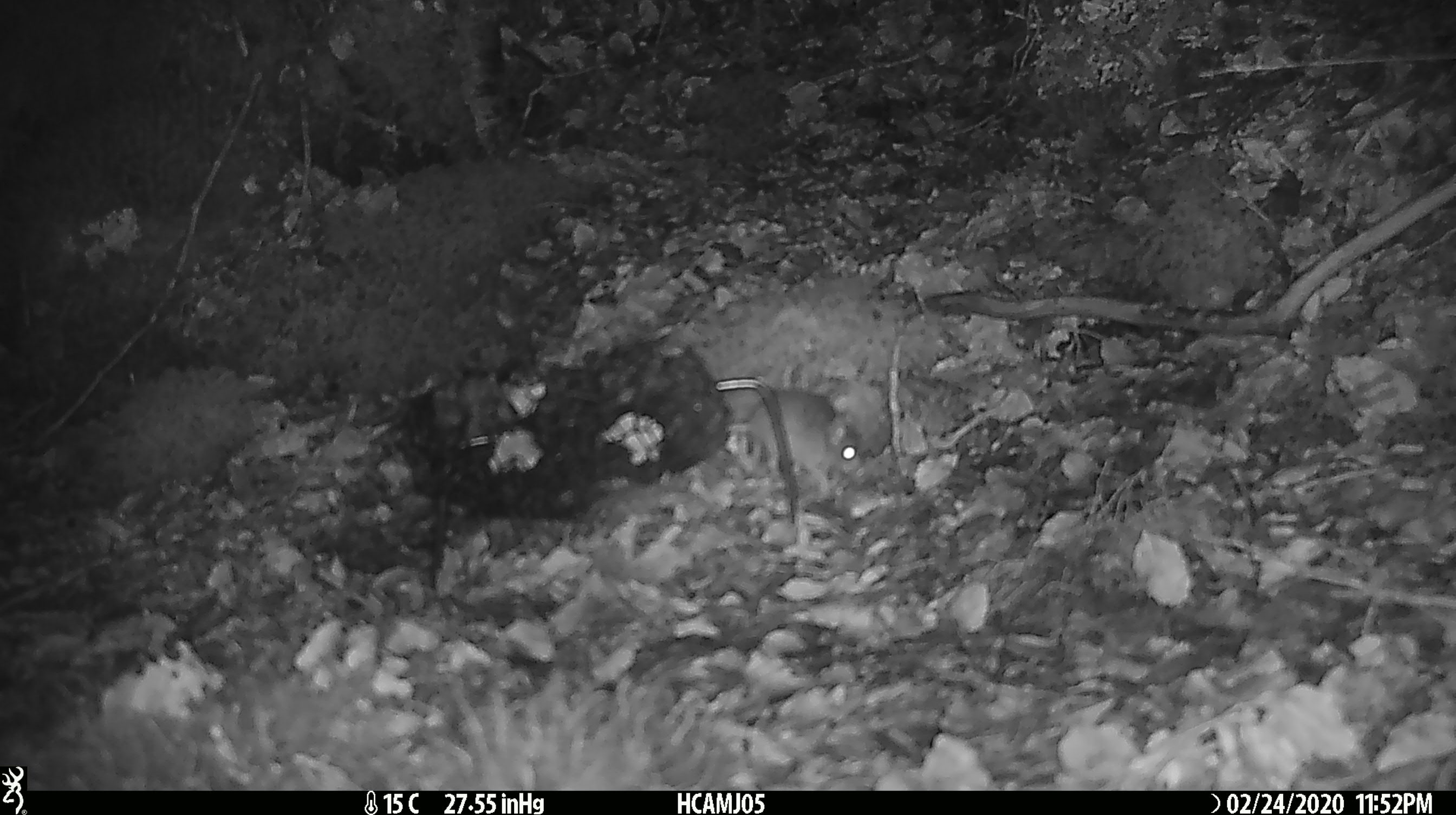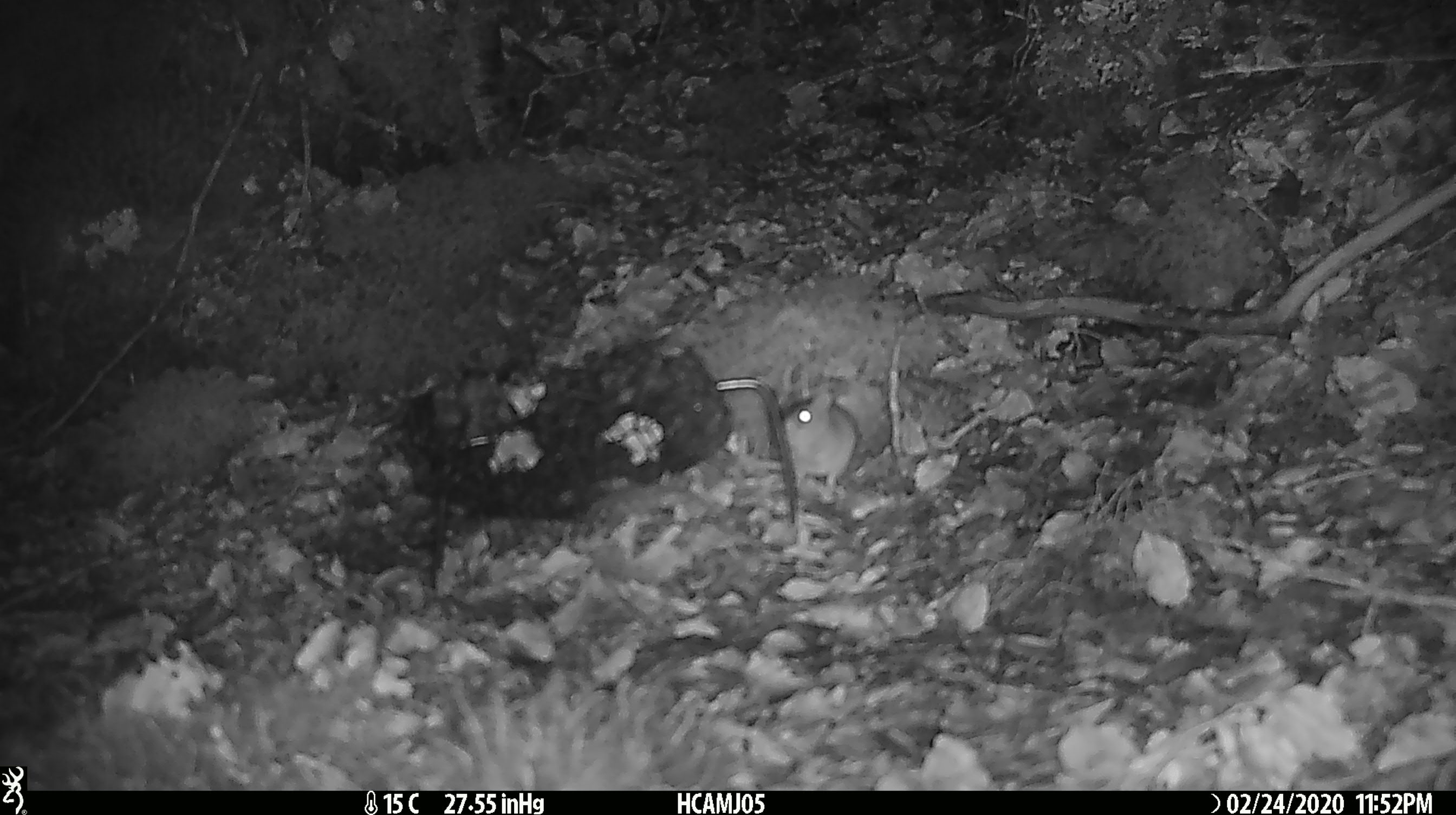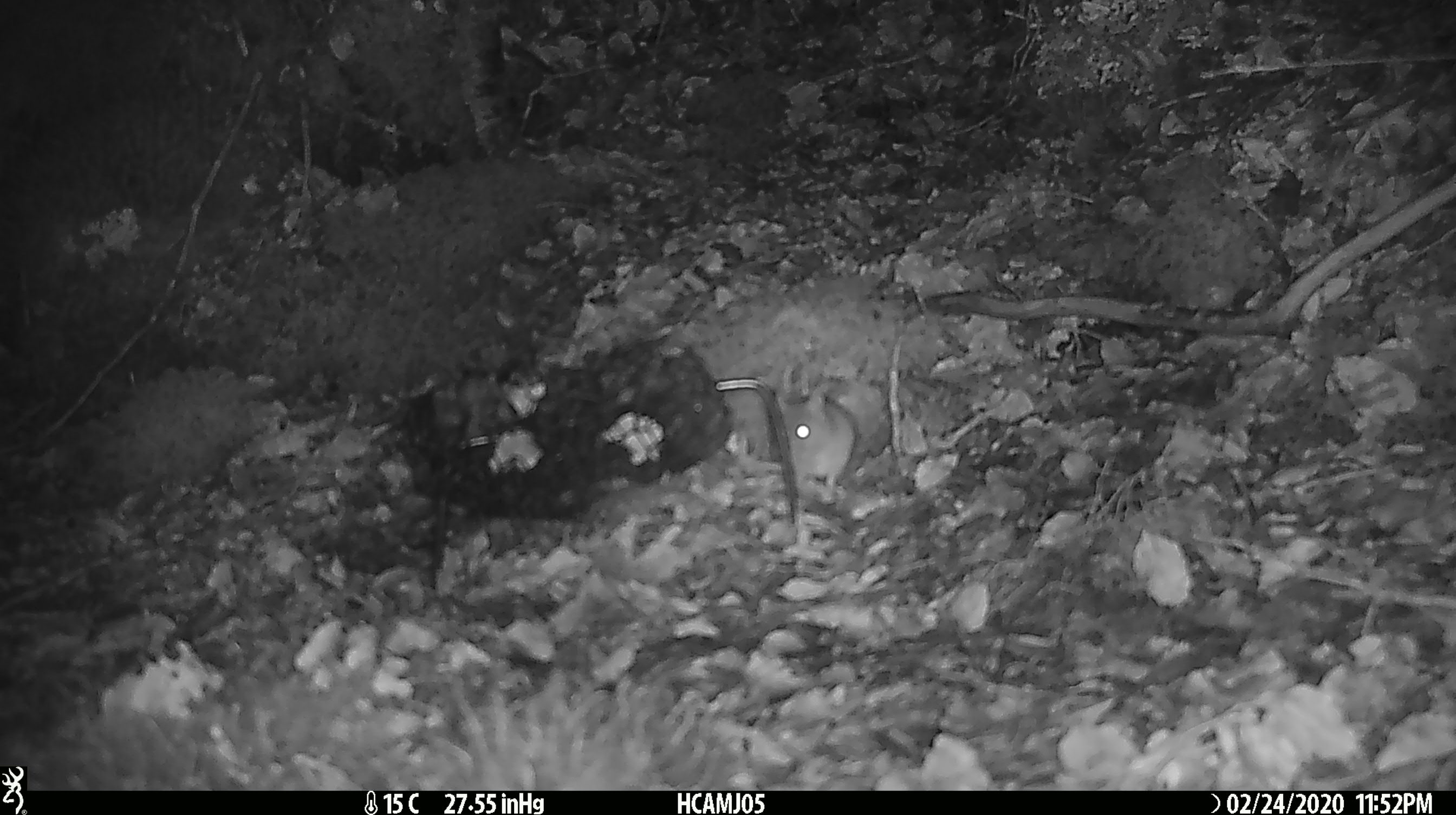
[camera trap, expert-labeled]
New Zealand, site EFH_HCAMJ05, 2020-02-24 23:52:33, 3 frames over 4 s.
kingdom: Animalia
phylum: Chordata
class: Mammalia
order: Rodentia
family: Muridae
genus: Mus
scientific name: Mus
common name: mouse